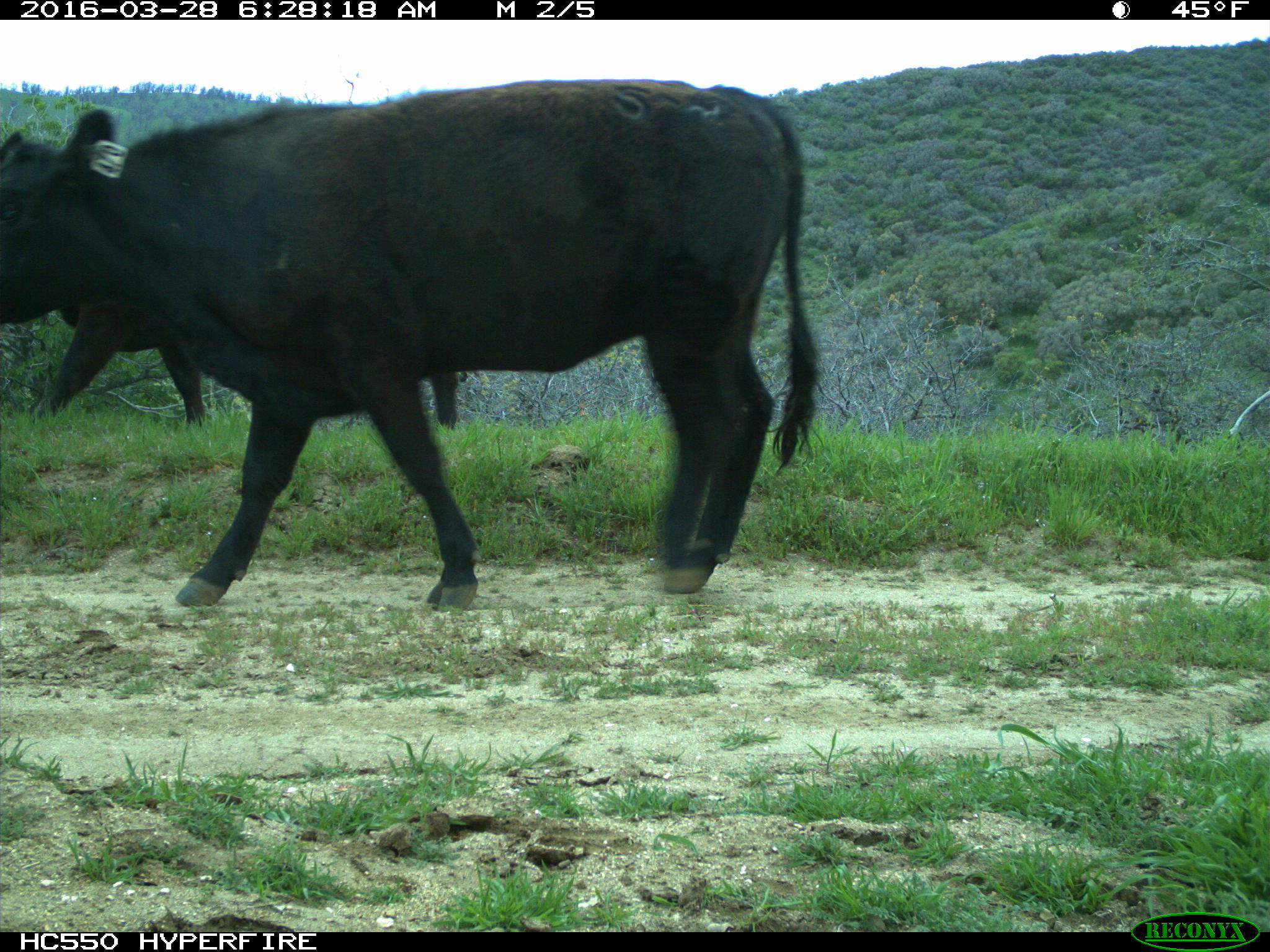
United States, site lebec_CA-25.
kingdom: Animalia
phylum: Chordata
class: Mammalia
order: Artiodactyla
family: Bovidae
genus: Bos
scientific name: Bos taurus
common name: domestic cow